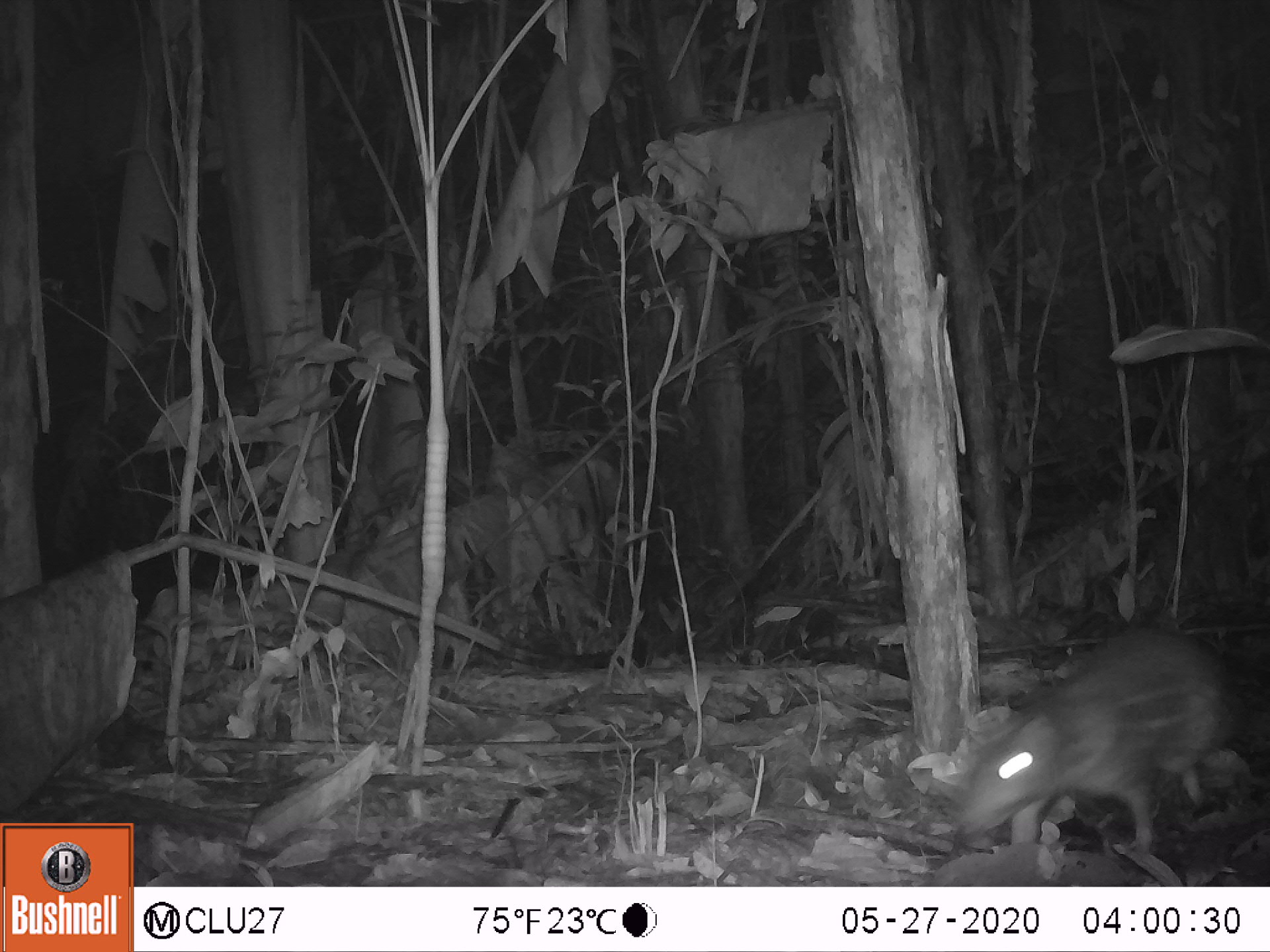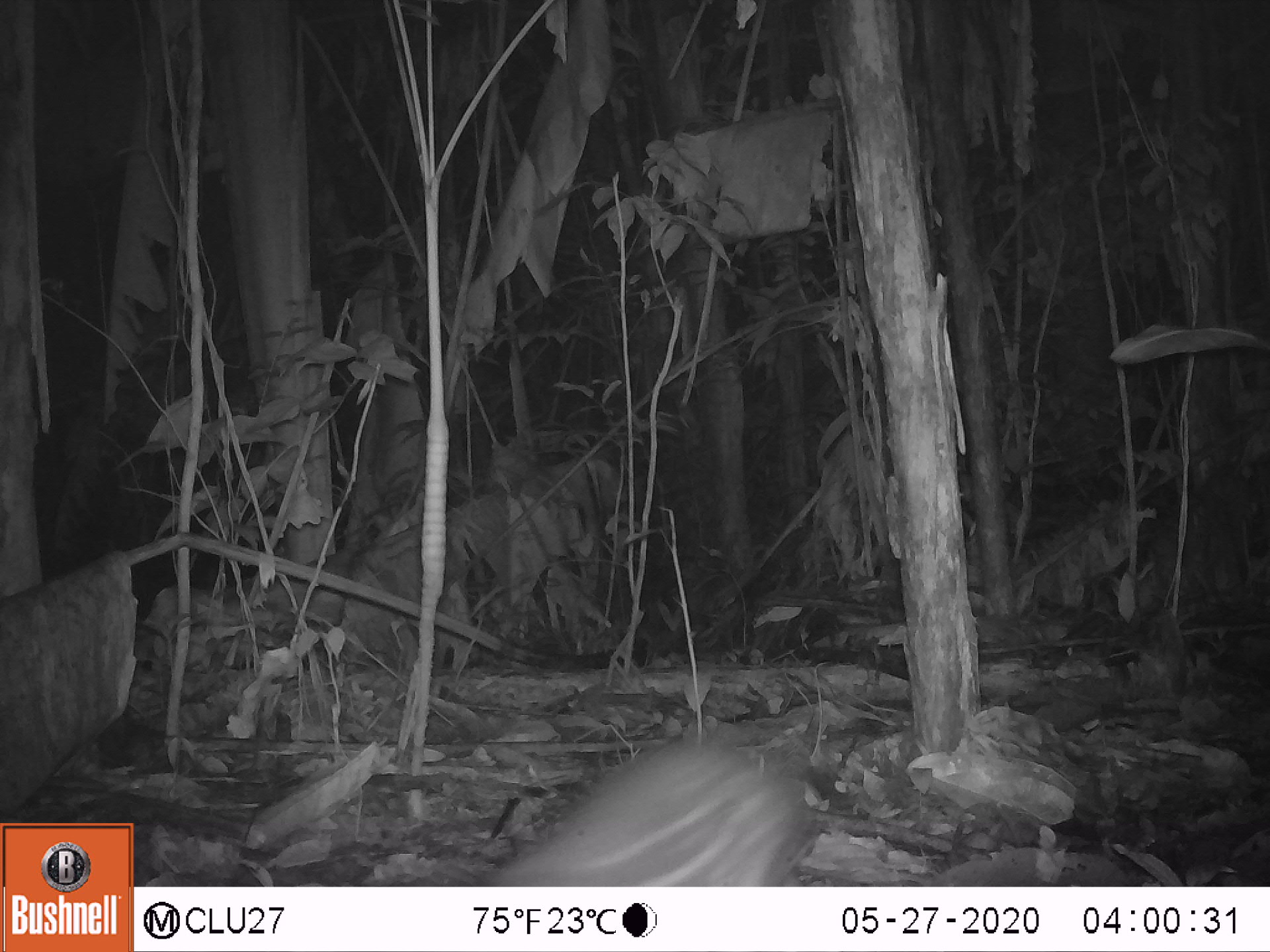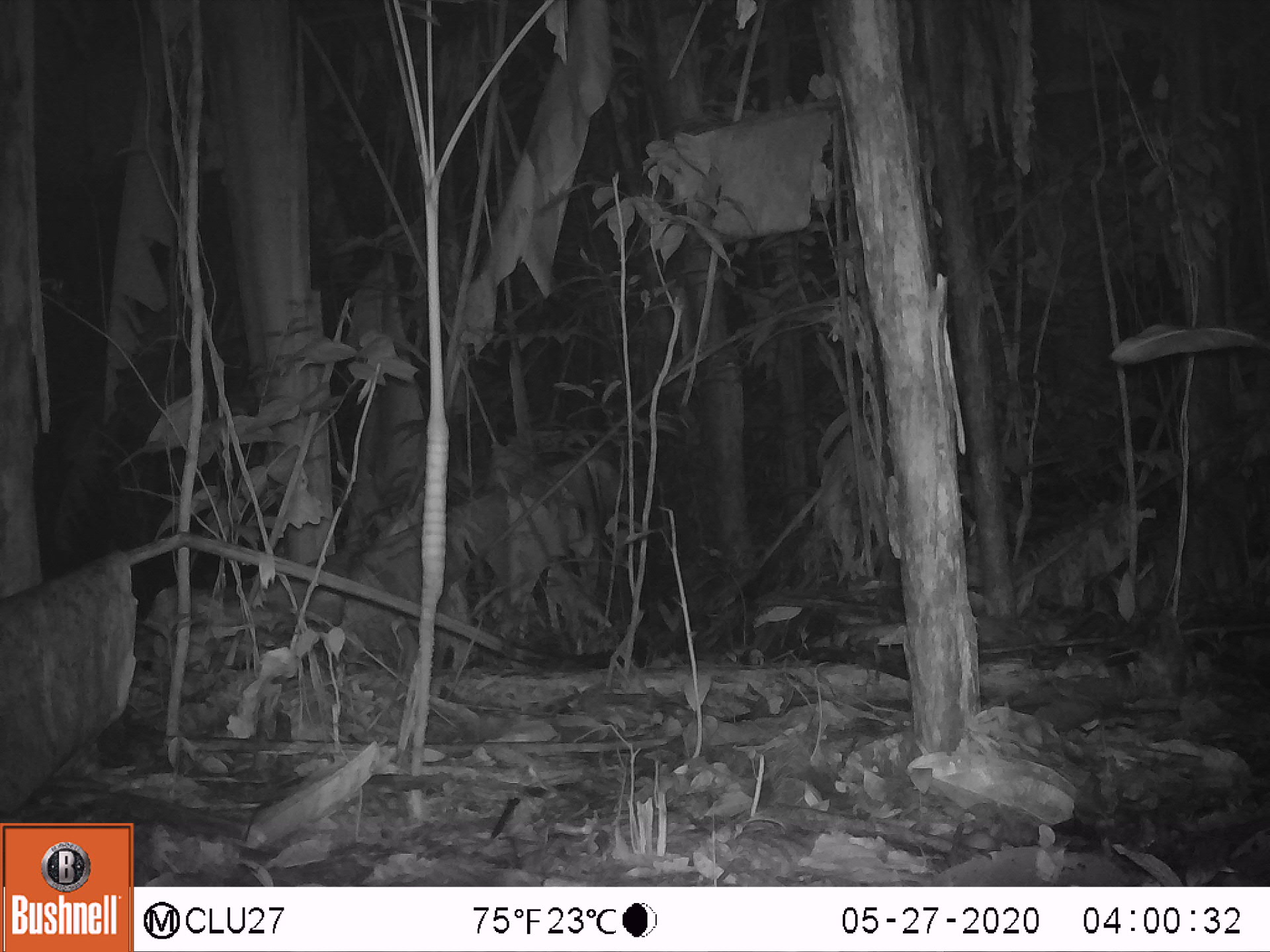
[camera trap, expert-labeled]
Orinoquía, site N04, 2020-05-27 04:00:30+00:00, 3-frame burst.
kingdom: Animalia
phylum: Chordata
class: Mammalia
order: Rodentia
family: Cuniculidae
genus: Cuniculus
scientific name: Cuniculus paca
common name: spotted paca